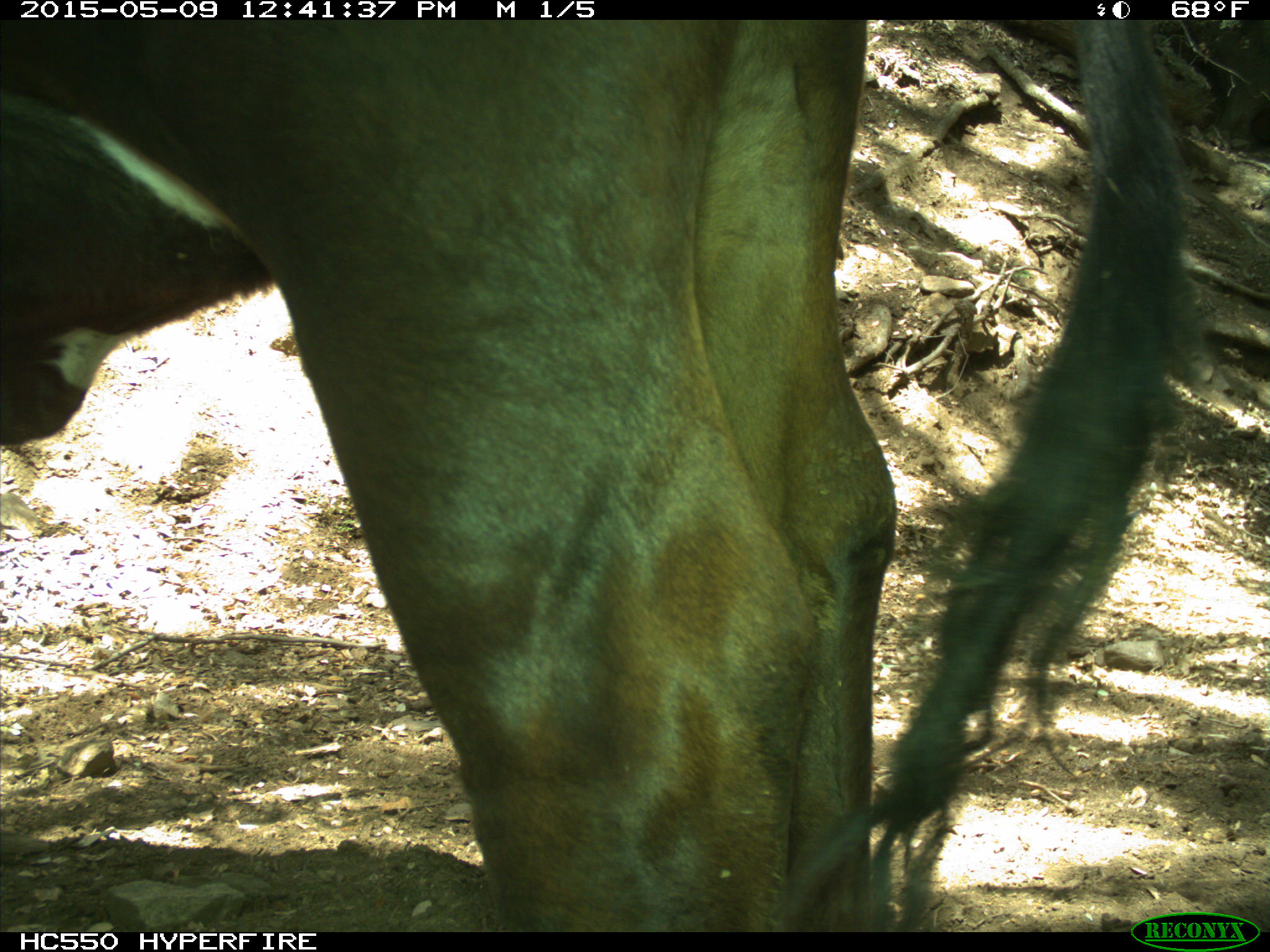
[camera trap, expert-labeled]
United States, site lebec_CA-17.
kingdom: Animalia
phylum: Chordata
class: Mammalia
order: Artiodactyla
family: Bovidae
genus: Bos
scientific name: Bos taurus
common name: domestic cow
Bos taurus (domestic cow).